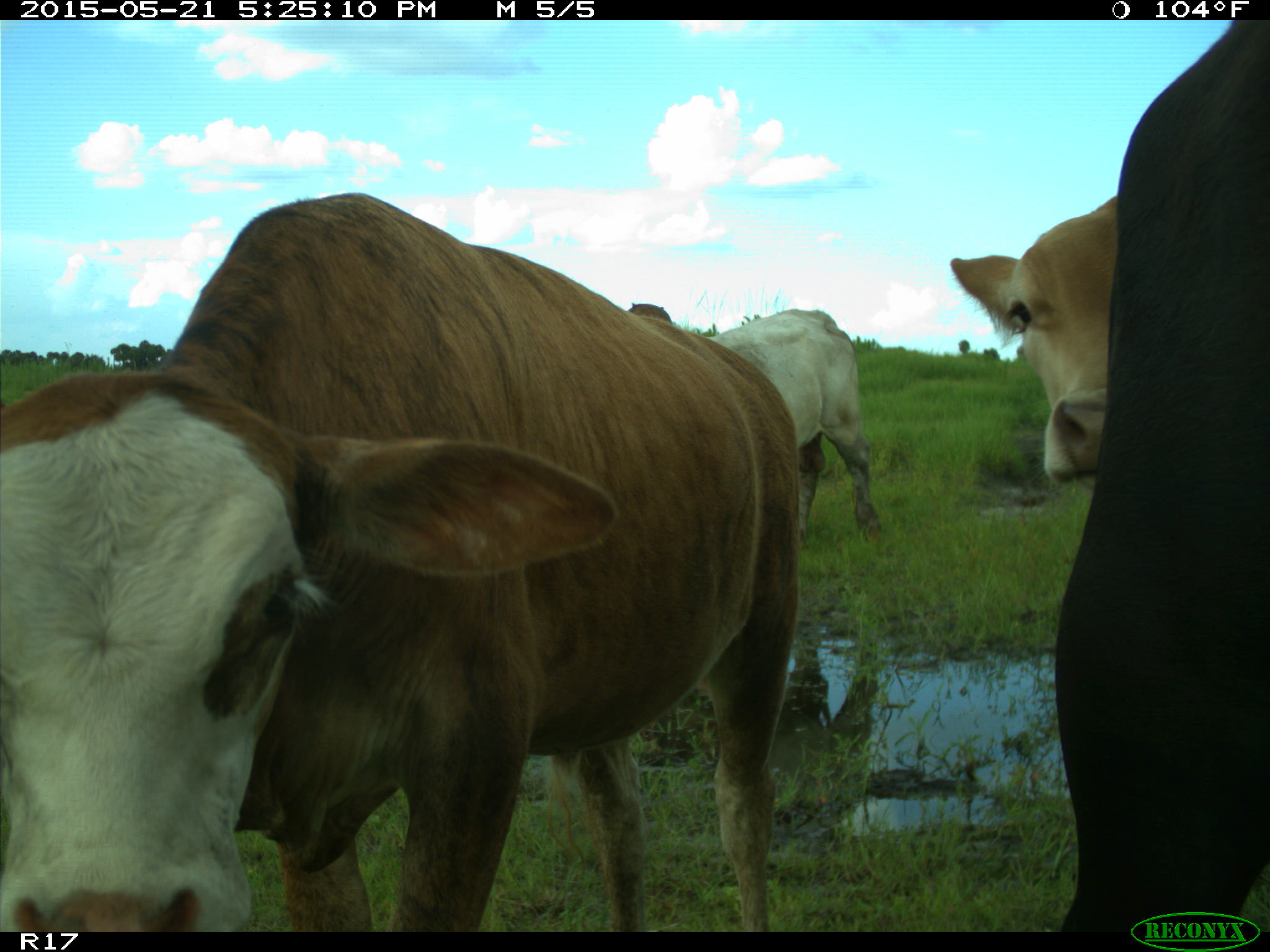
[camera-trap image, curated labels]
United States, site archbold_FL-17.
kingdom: Animalia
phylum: Chordata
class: Mammalia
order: Artiodactyla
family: Bovidae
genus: Bos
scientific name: Bos taurus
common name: domestic cow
Bos taurus (domestic cow).